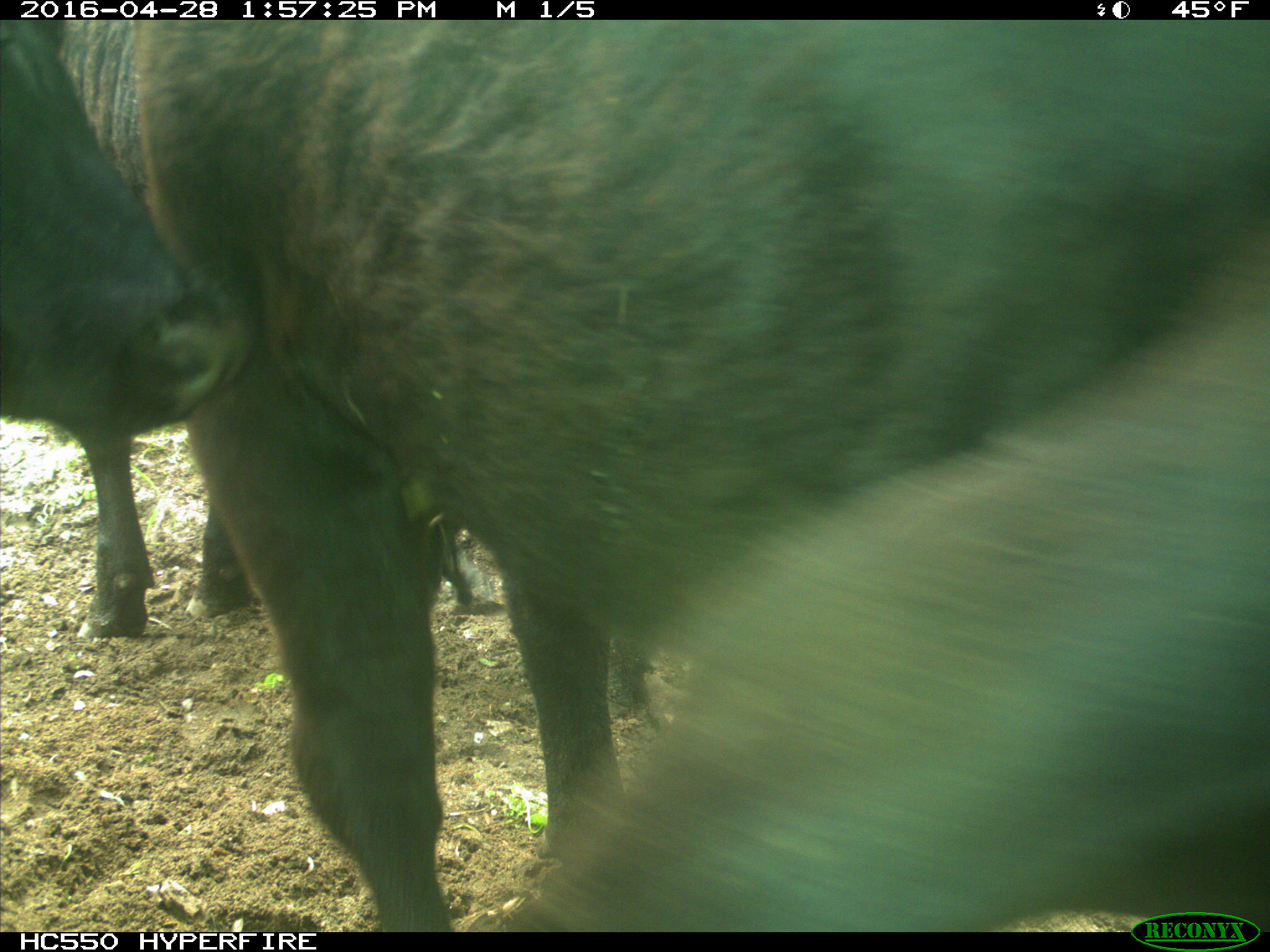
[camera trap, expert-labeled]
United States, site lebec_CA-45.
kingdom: Animalia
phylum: Chordata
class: Mammalia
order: Artiodactyla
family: Bovidae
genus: Bos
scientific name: Bos taurus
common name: domestic cow